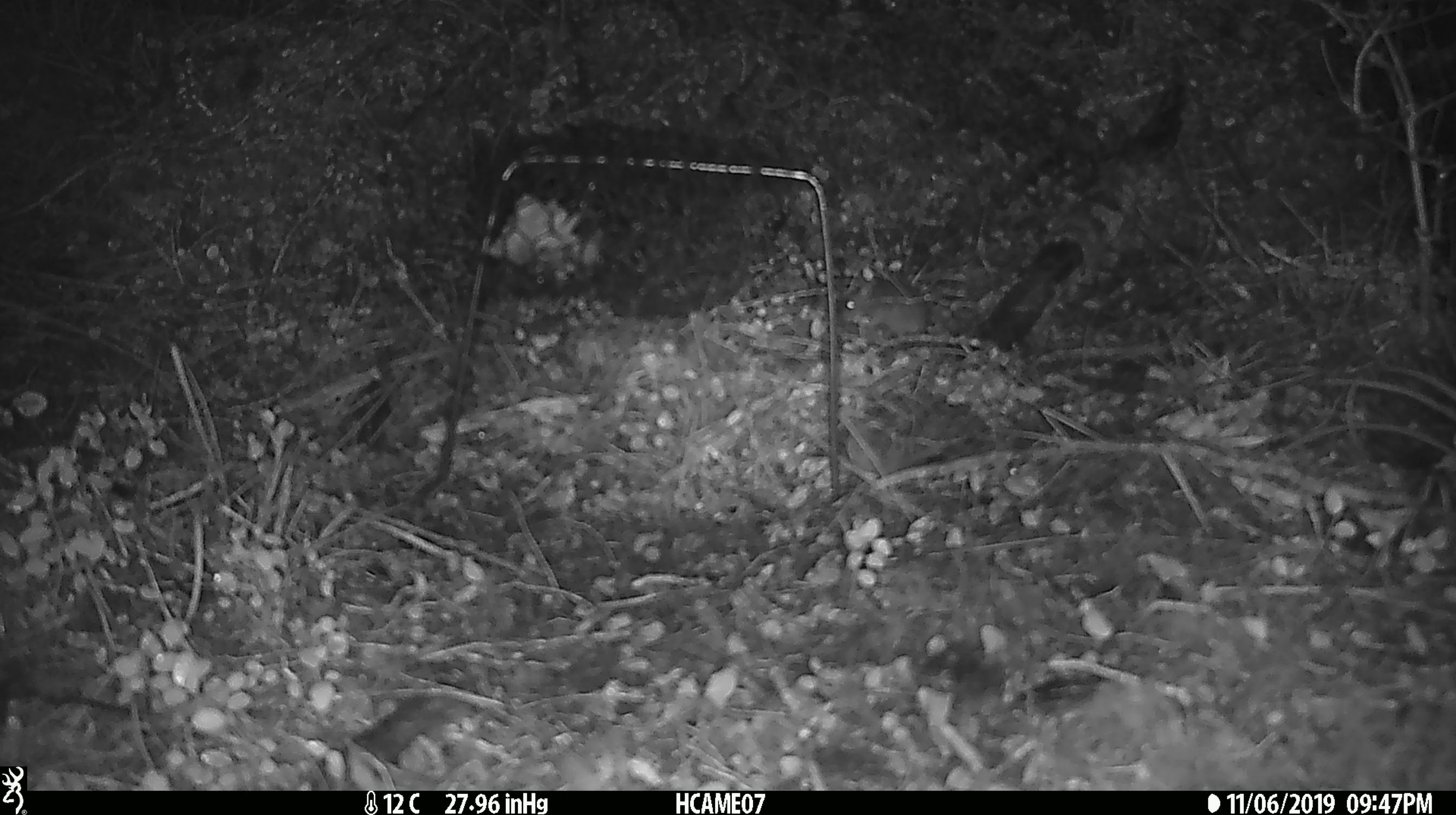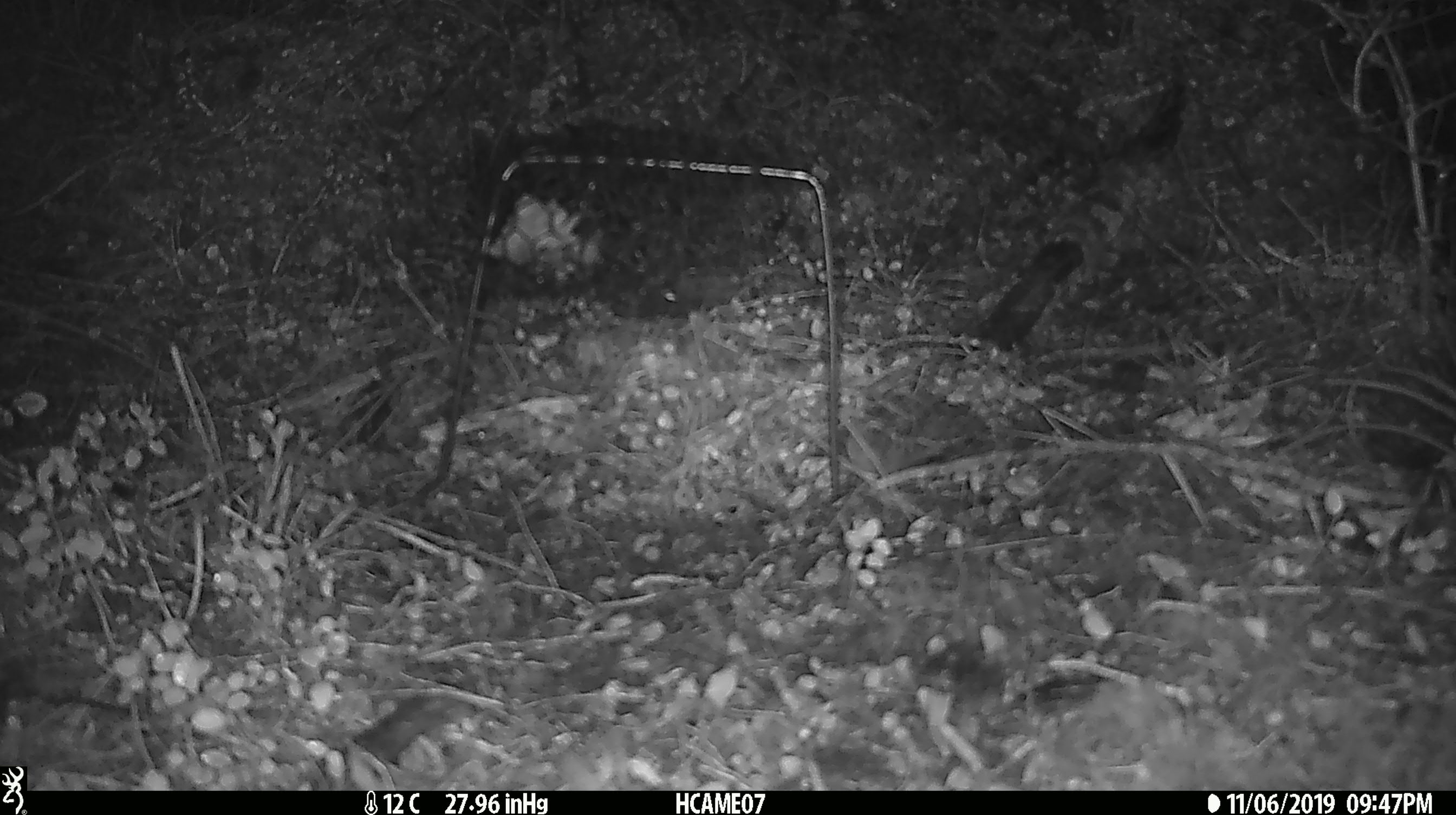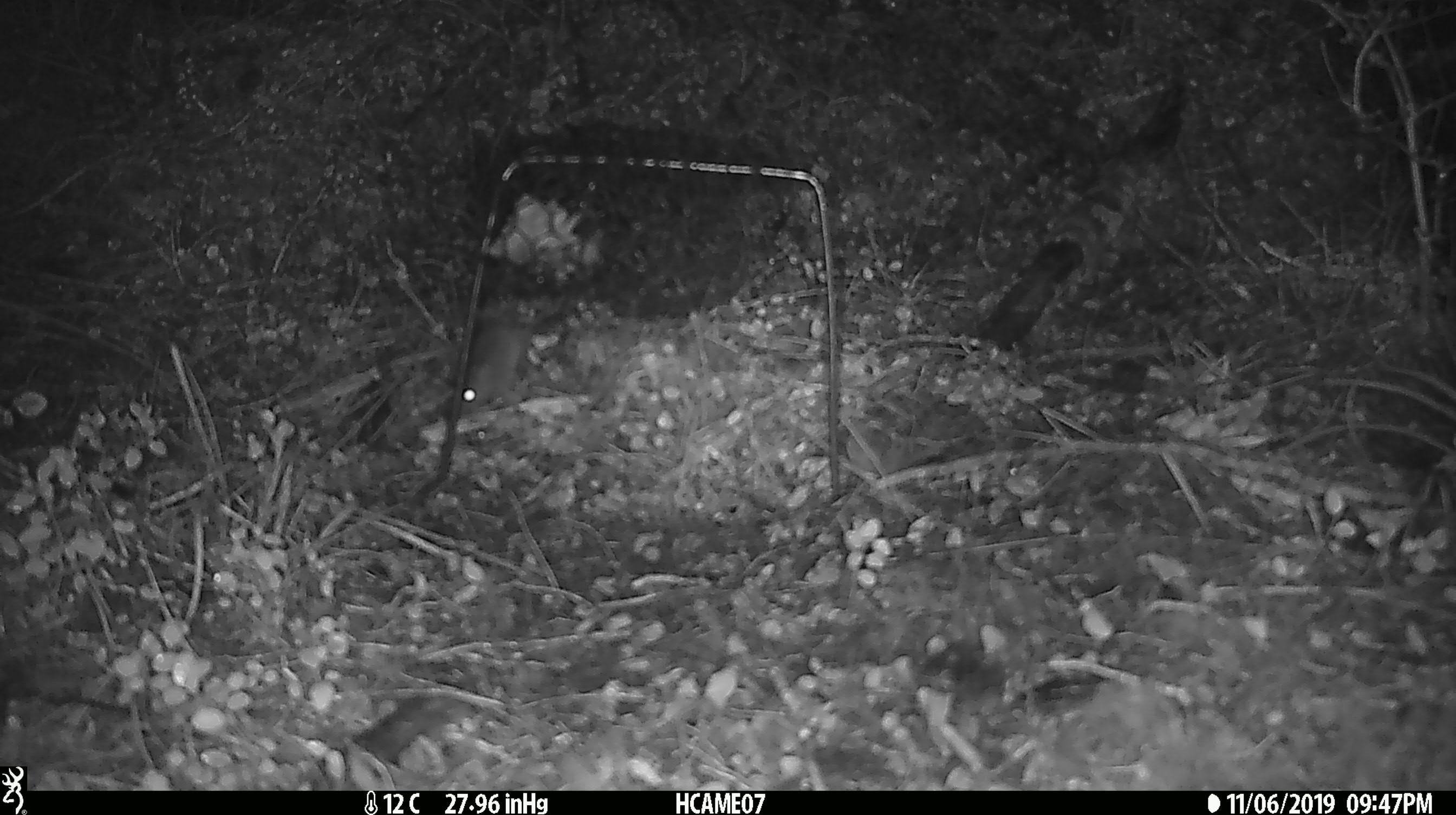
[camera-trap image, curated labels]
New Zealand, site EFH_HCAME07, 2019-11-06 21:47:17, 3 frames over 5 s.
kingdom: Animalia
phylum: Chordata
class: Mammalia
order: Rodentia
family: Muridae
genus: Mus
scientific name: Mus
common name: mouse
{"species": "mouse (Mus)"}